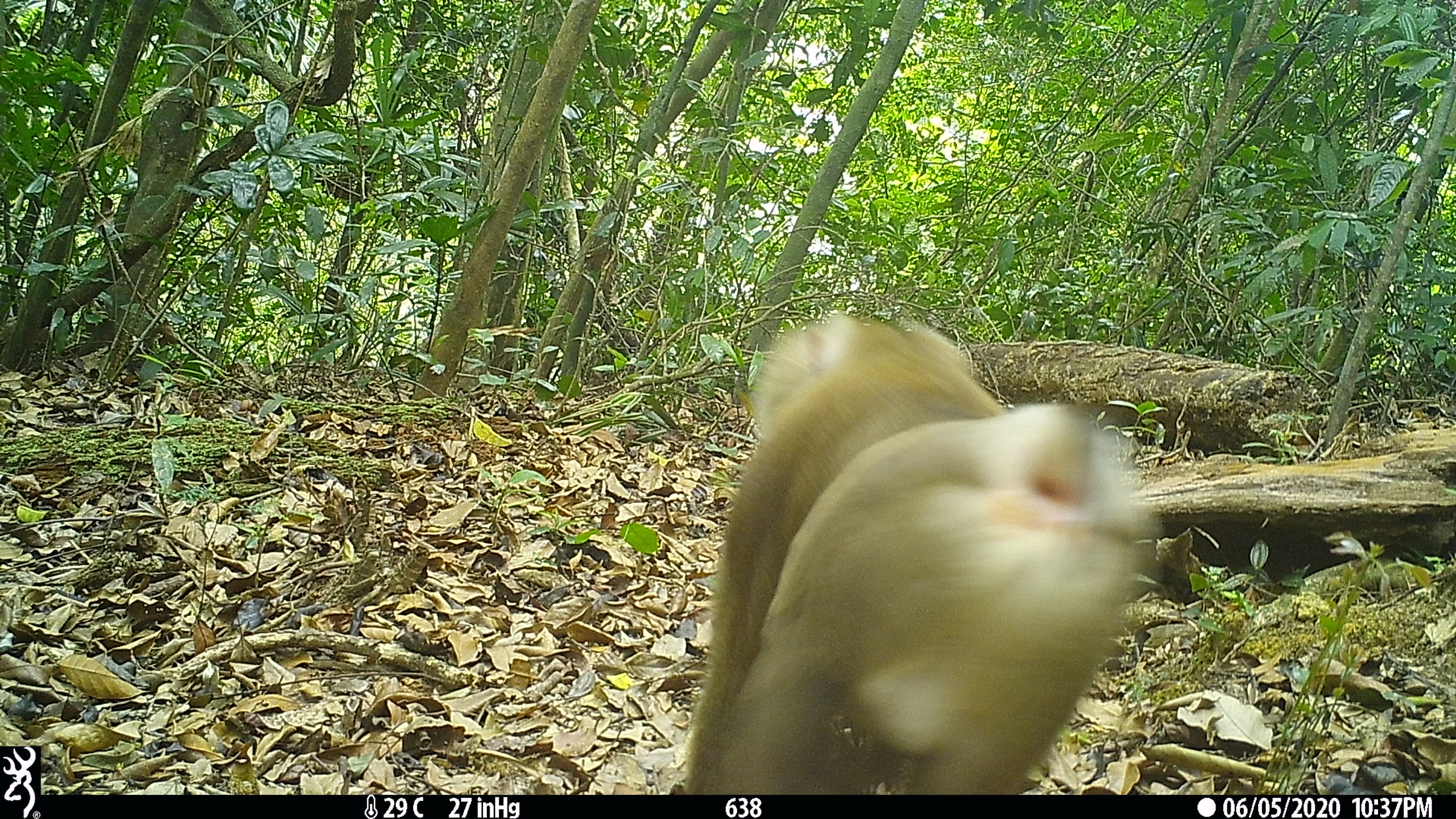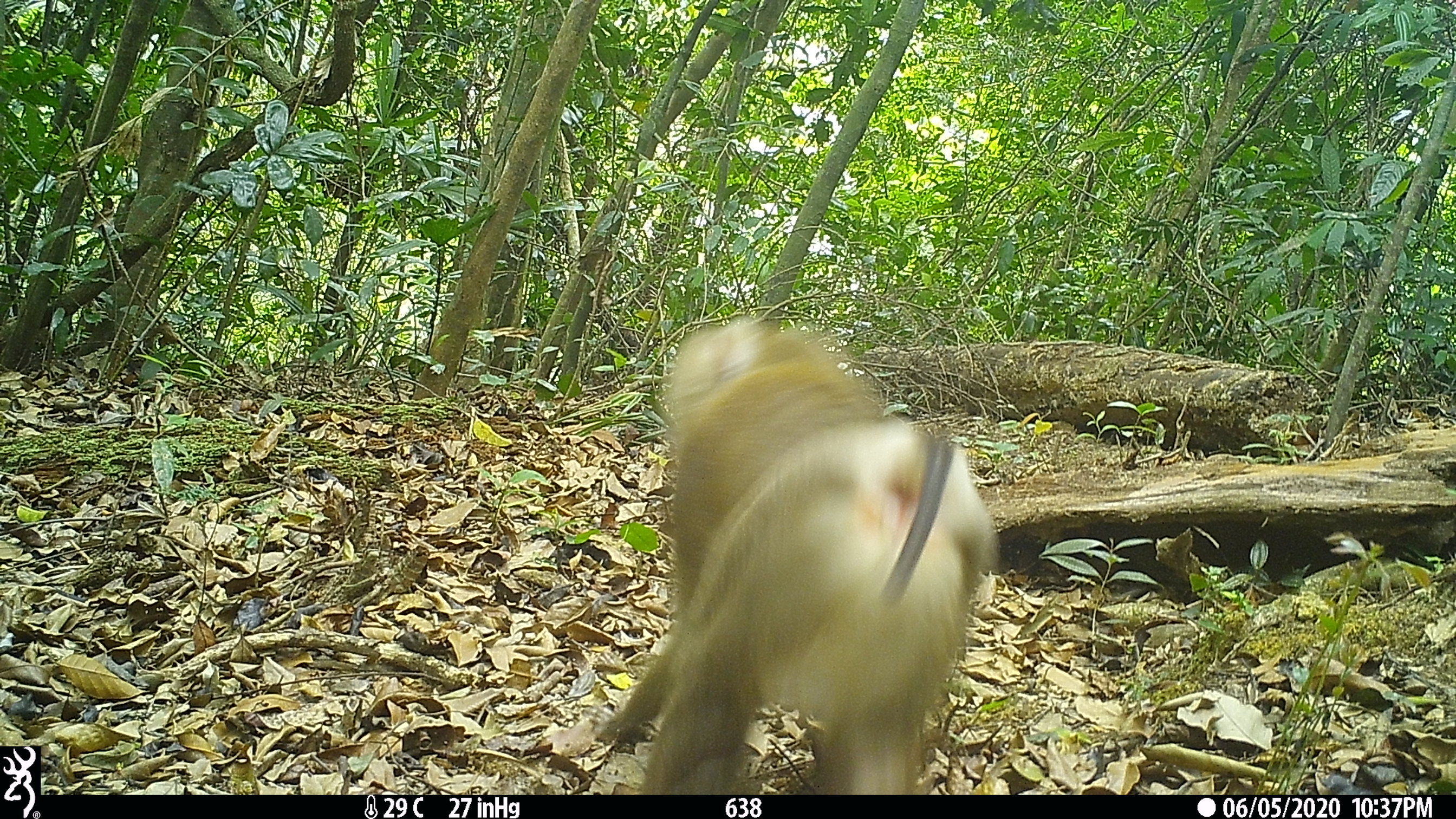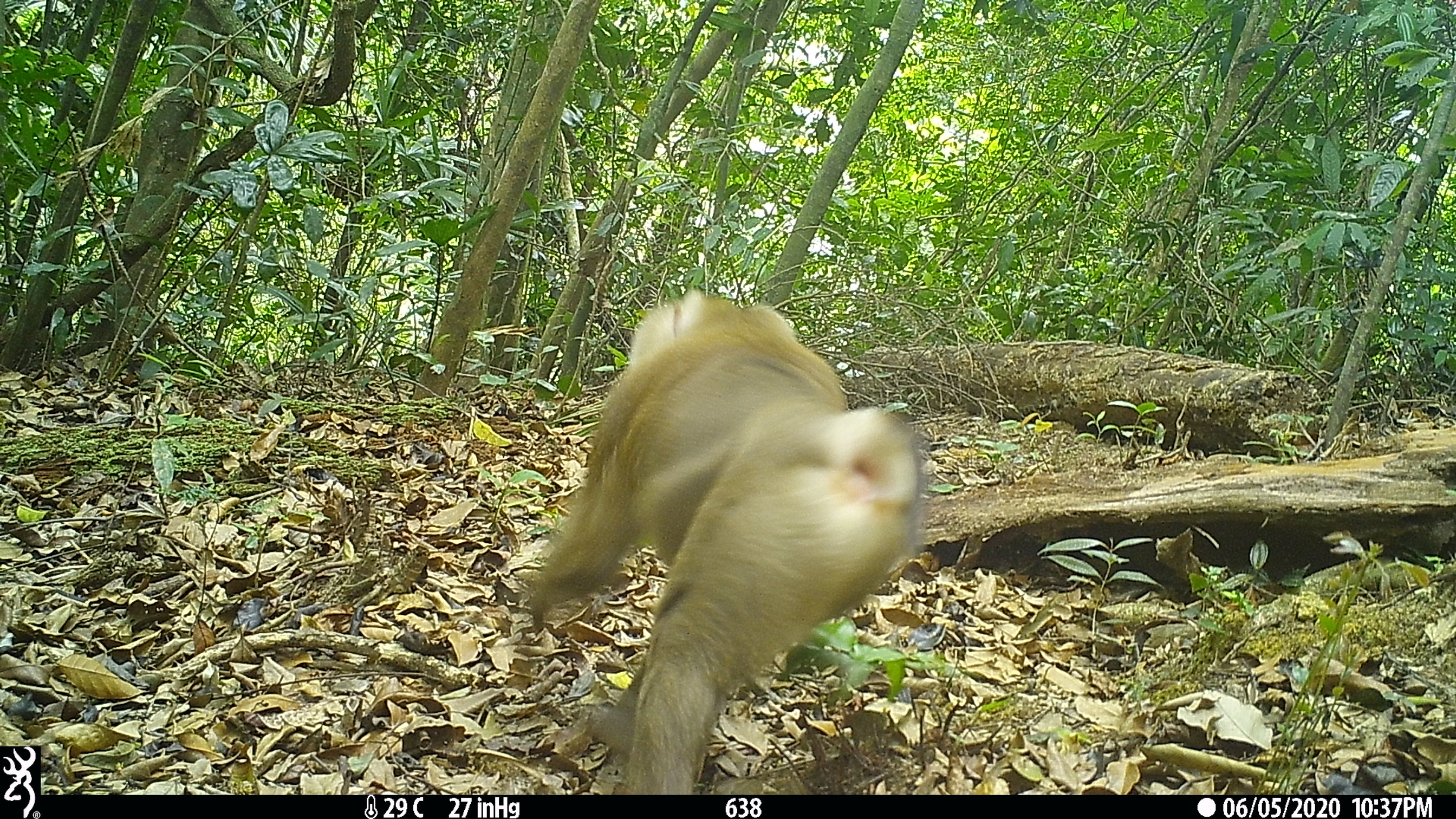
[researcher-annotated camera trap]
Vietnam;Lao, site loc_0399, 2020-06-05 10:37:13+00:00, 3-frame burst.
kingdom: Animalia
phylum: Chordata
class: Mammalia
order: Primates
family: Cercopithecidae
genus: Macaca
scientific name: Macaca nemestrina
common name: pig-tailed macaque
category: pig tailed macaque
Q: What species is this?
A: Pig tailed macaque (pig-tailed macaque) (Macaca nemestrina).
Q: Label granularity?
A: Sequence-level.